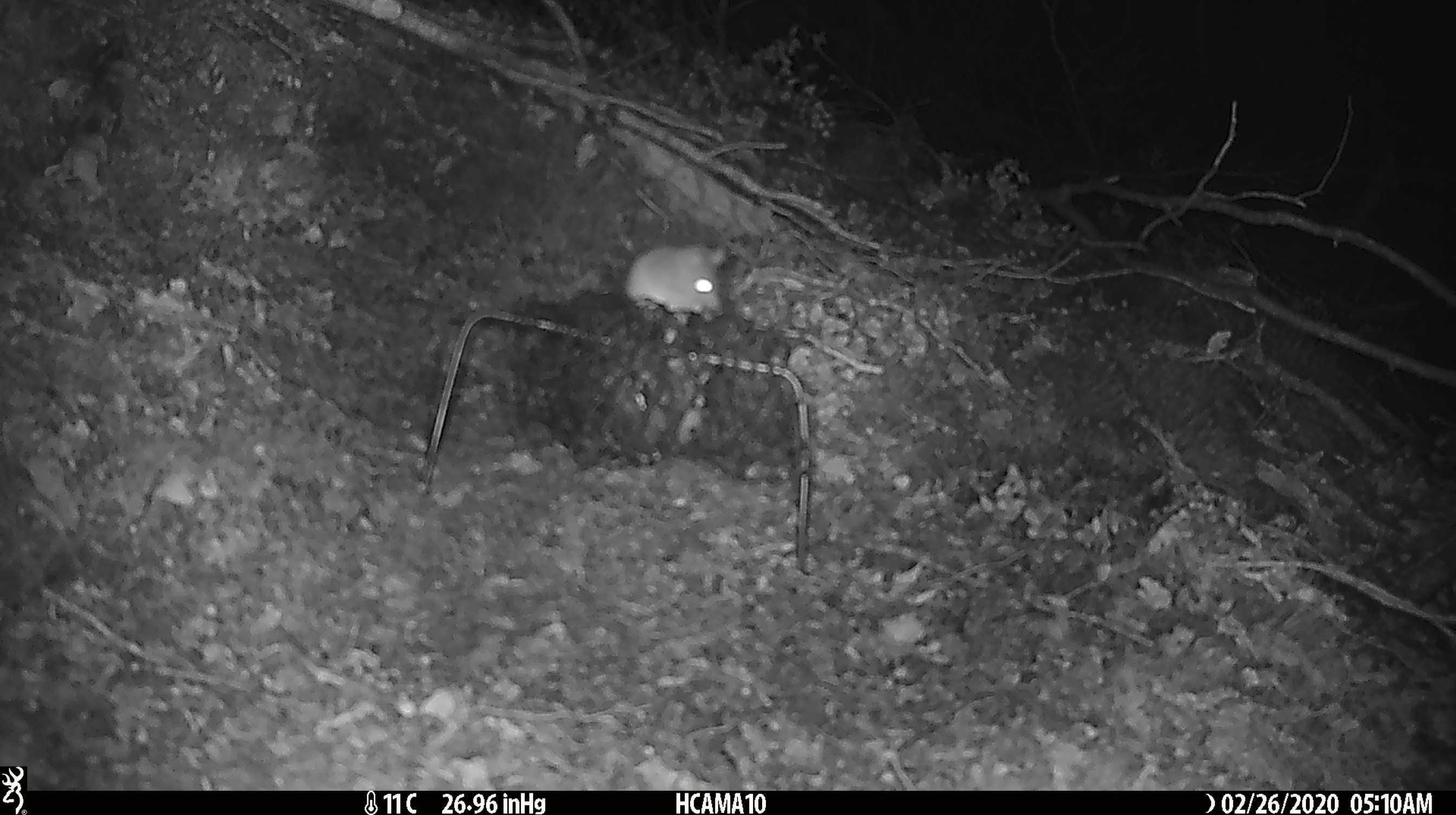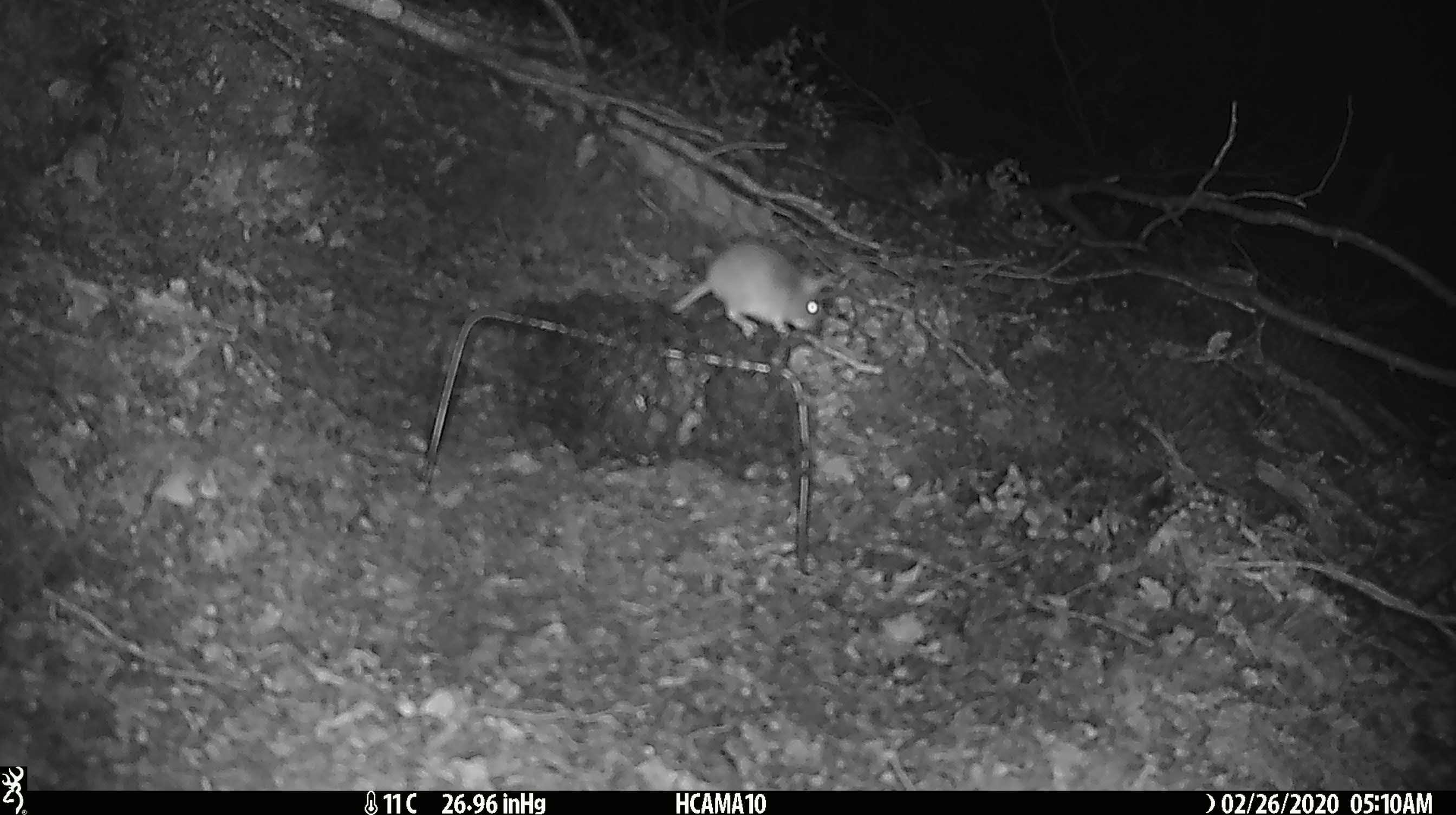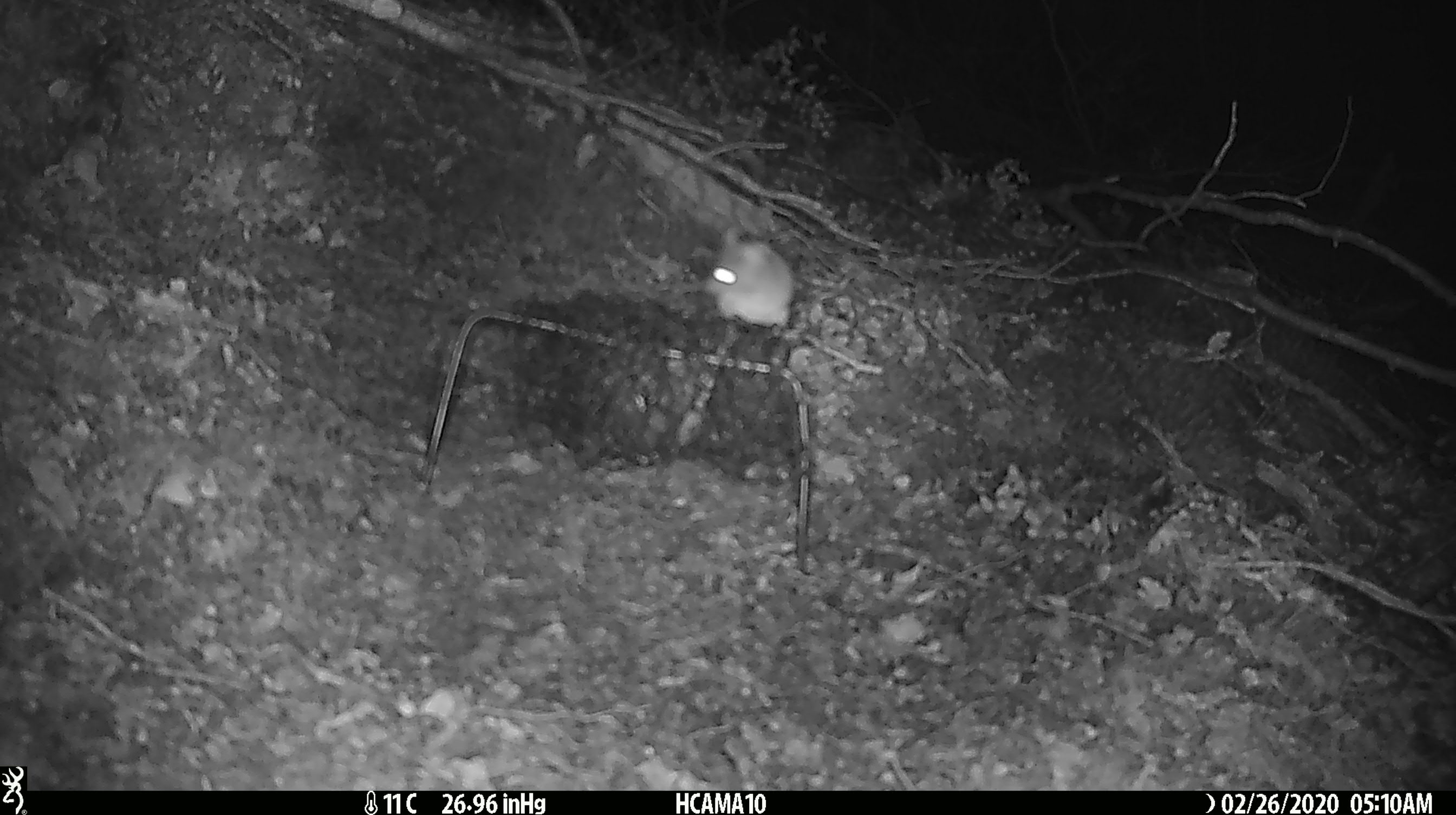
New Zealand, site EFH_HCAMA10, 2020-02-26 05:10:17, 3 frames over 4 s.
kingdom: Animalia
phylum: Chordata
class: Mammalia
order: Rodentia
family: Muridae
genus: Mus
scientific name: Mus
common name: mouse